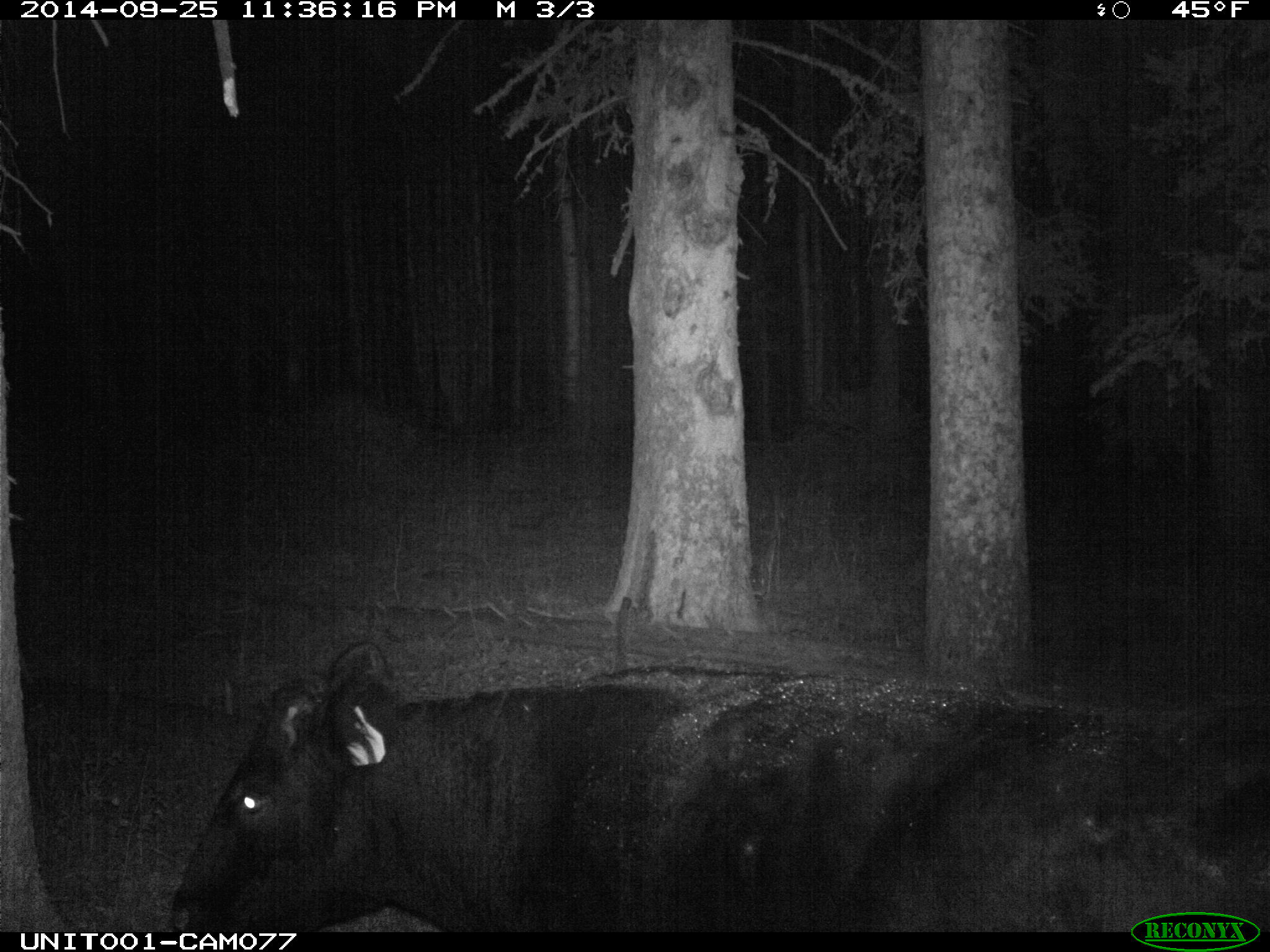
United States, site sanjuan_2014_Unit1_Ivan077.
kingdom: Animalia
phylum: Chordata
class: Mammalia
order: Artiodactyla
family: Bovidae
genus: Bos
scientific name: Bos taurus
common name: domestic cow